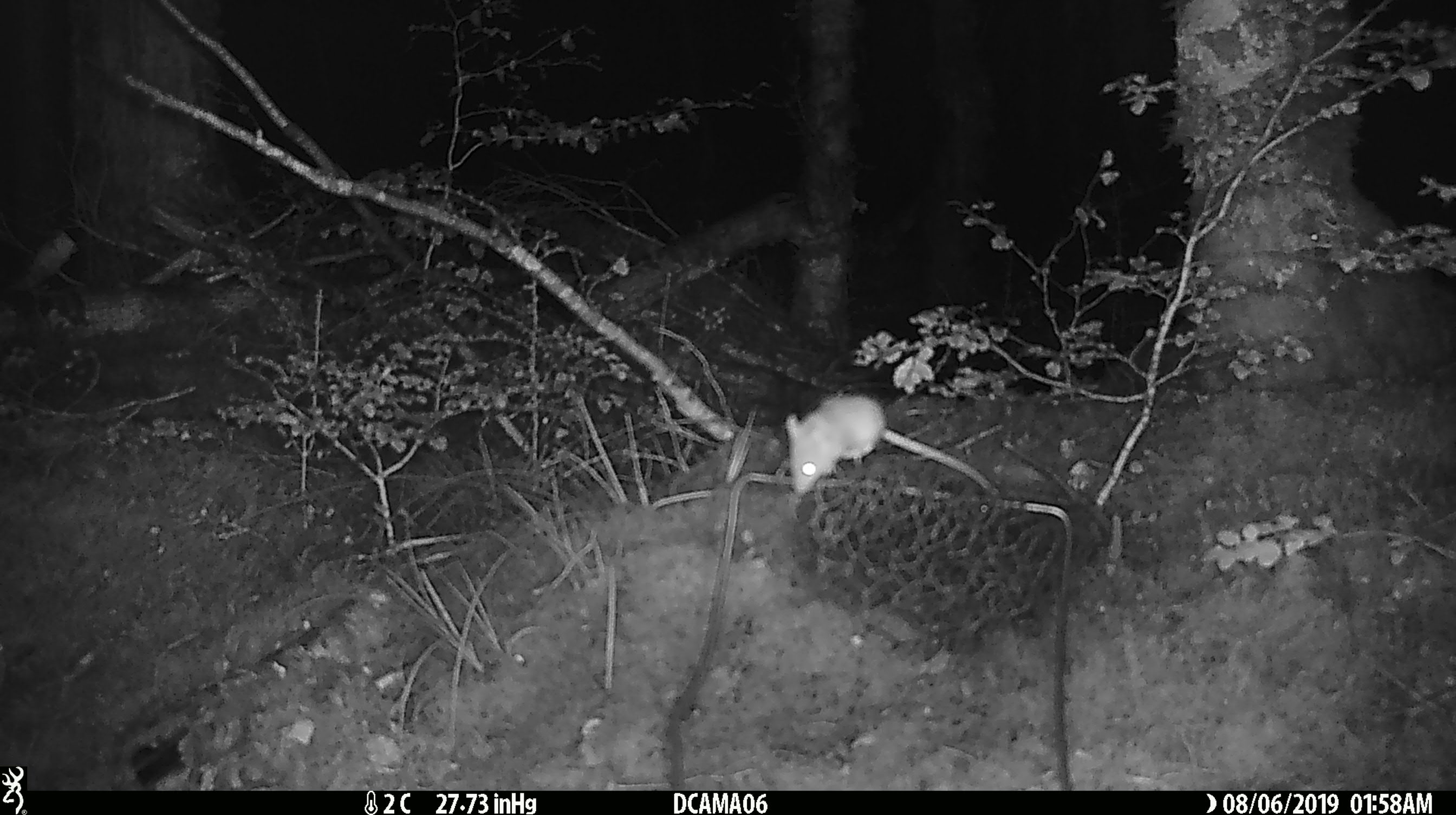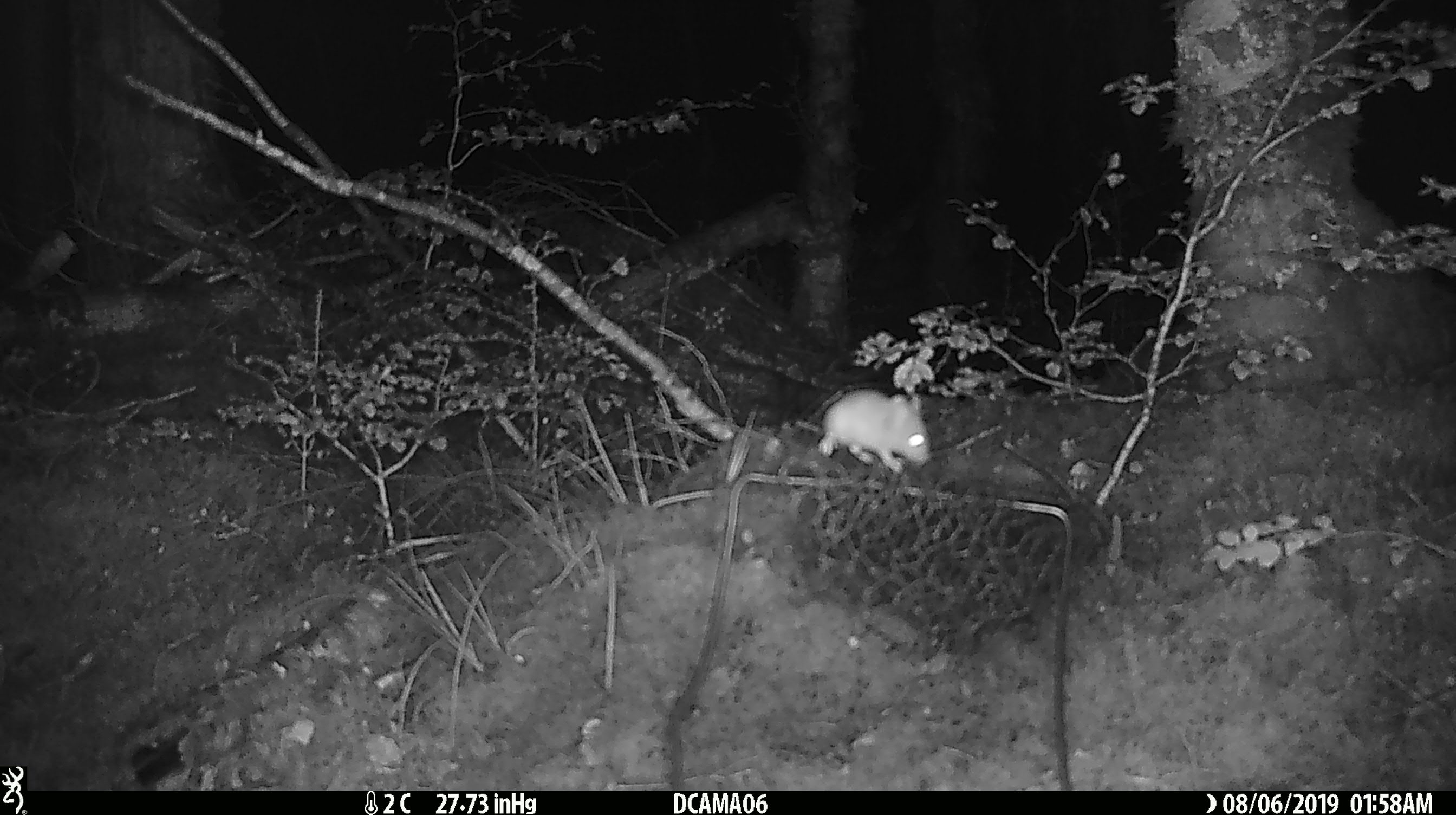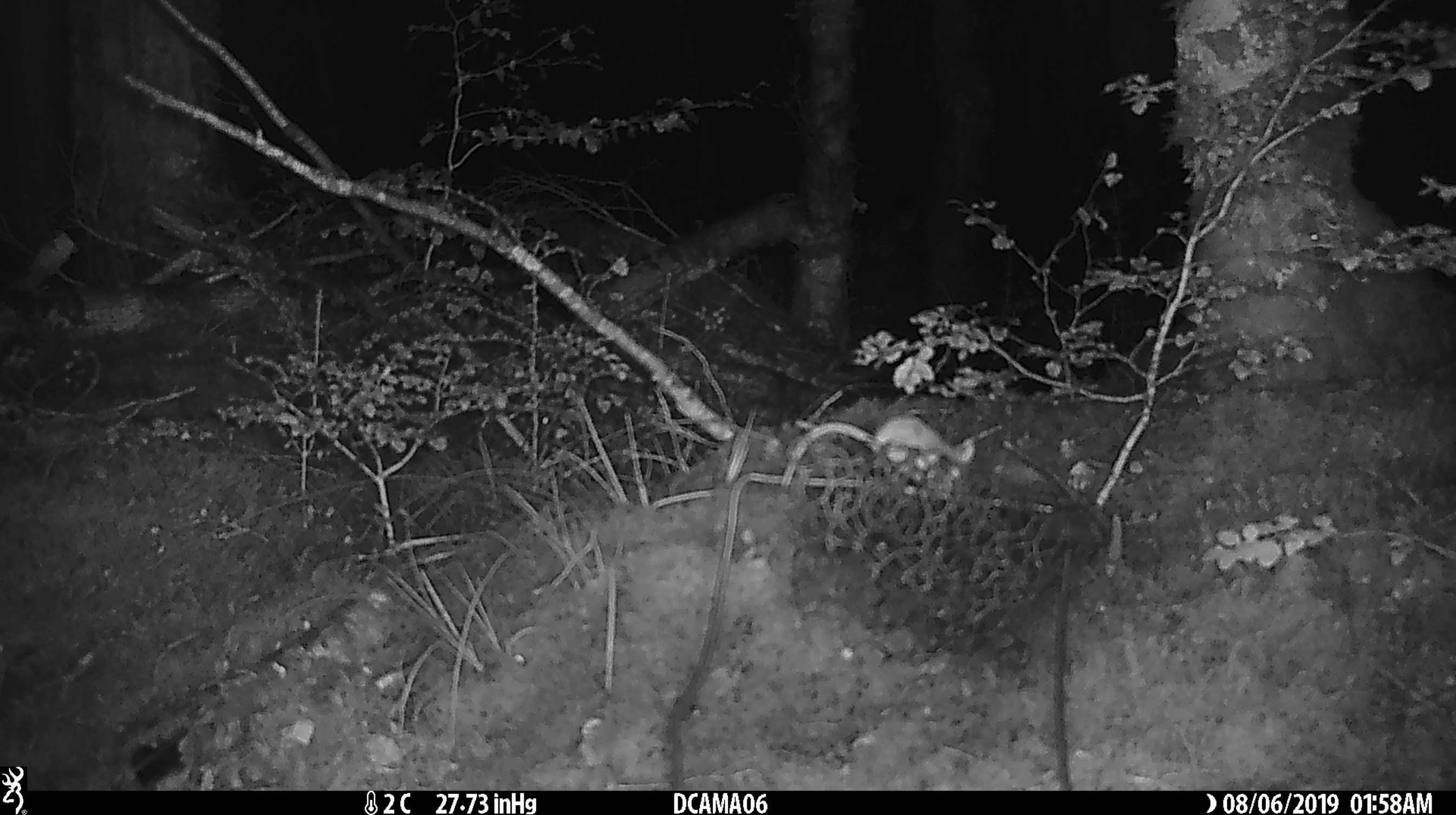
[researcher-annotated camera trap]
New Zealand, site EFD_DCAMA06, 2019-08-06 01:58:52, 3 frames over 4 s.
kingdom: Animalia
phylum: Chordata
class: Mammalia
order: Rodentia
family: Muridae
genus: Mus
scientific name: Mus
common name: mouse